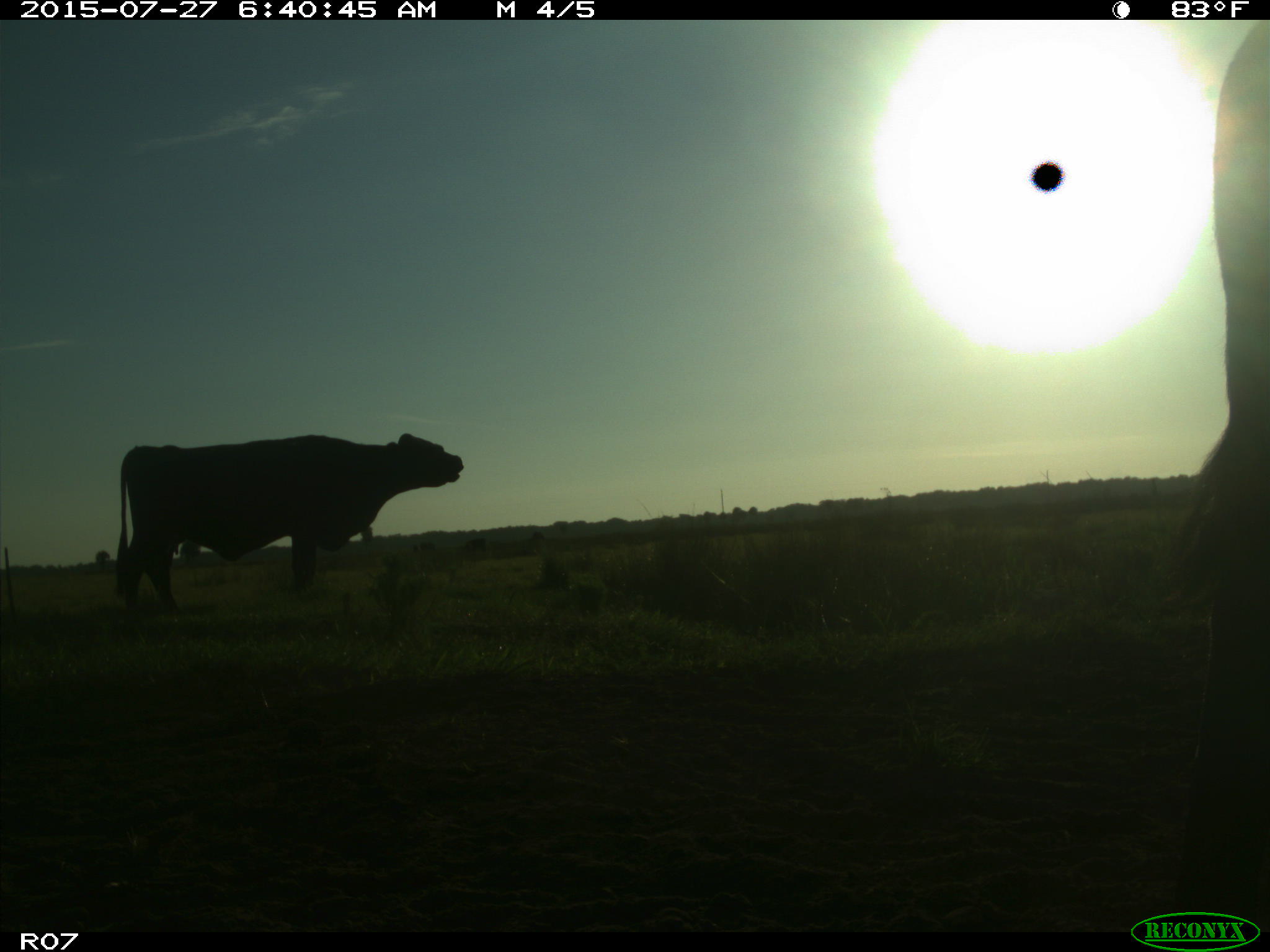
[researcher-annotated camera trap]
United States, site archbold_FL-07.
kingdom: Animalia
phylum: Chordata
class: Mammalia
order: Artiodactyla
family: Bovidae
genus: Bos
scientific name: Bos taurus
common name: domestic cow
Bos taurus (domestic cow).